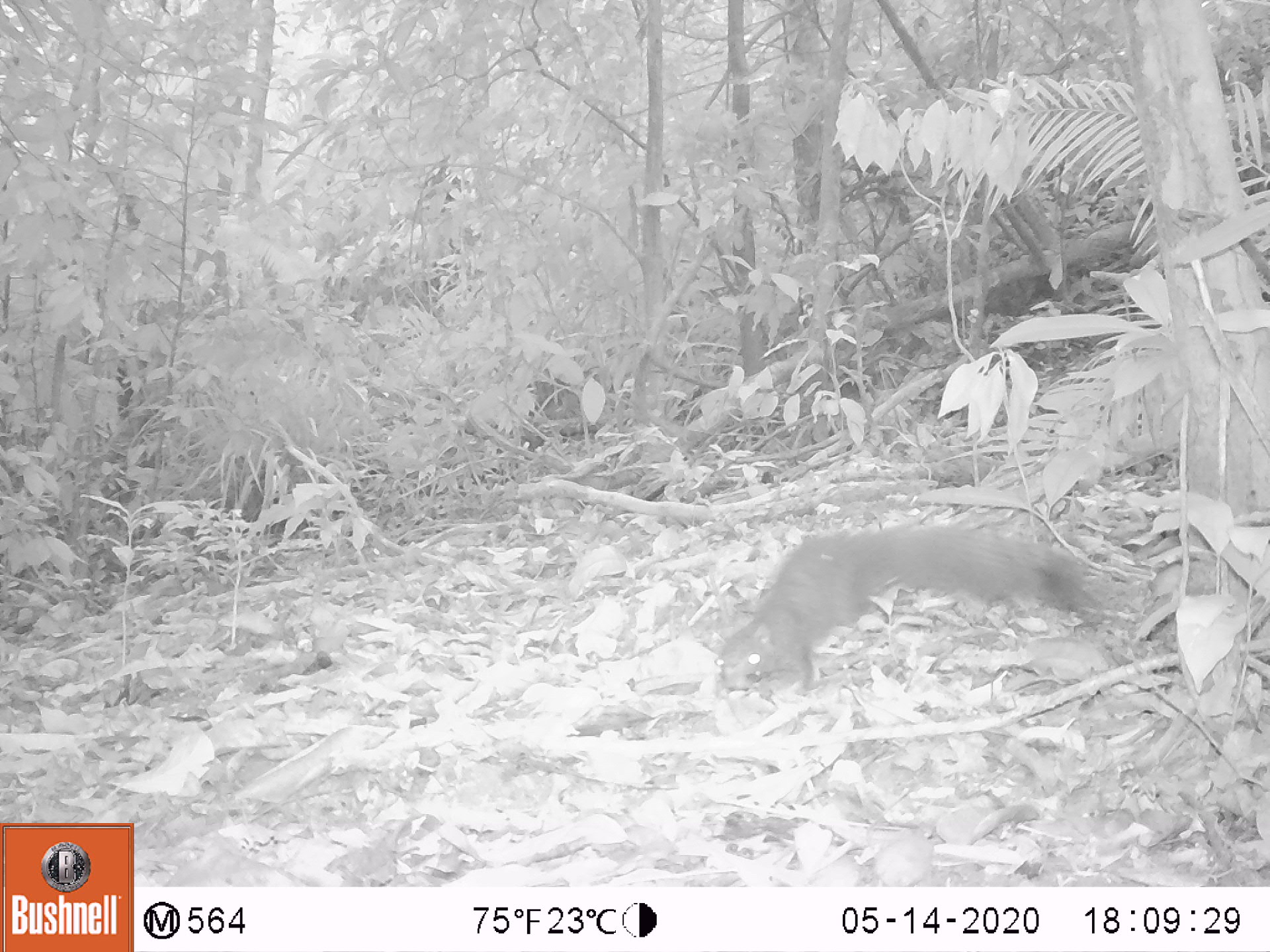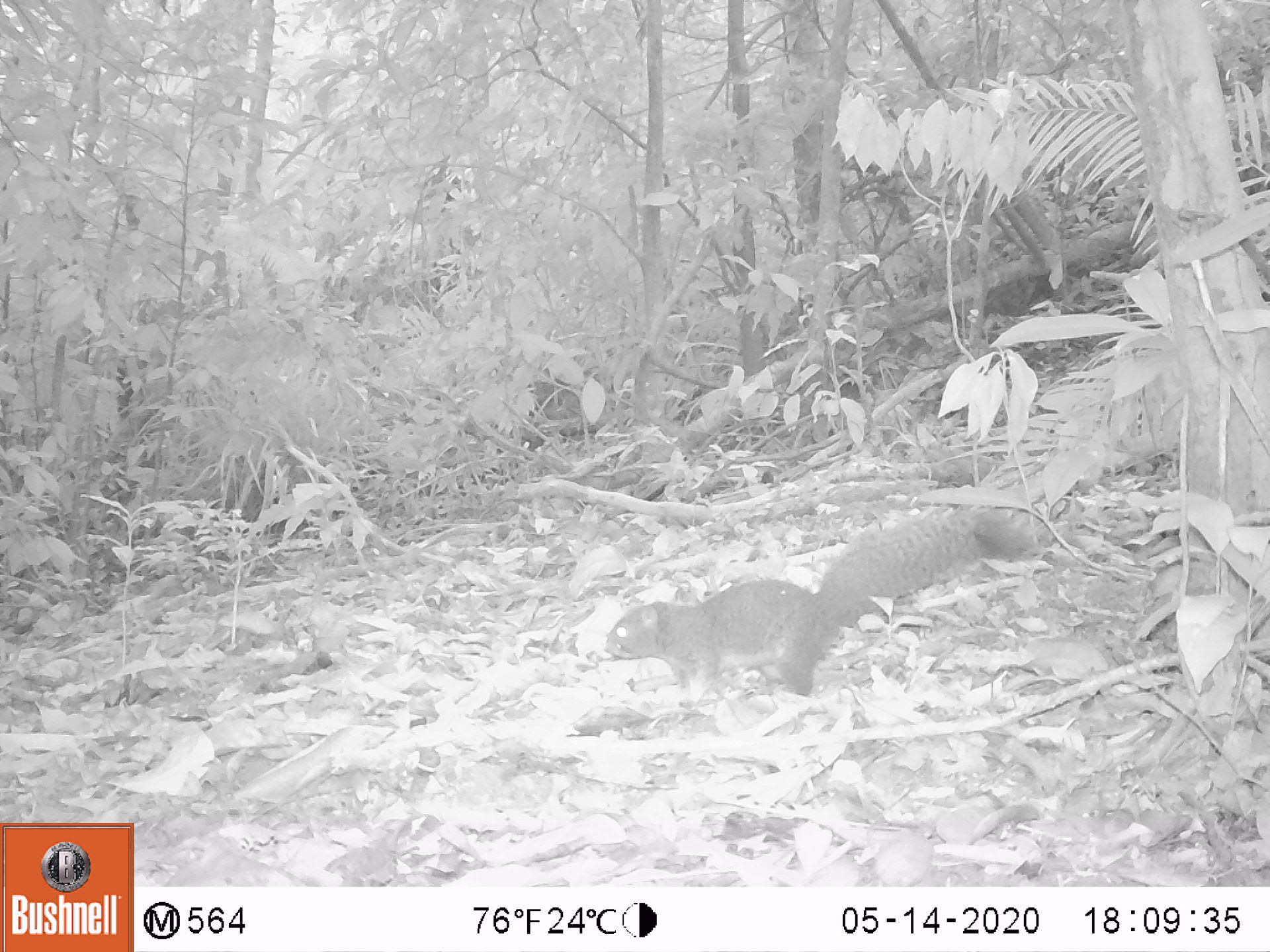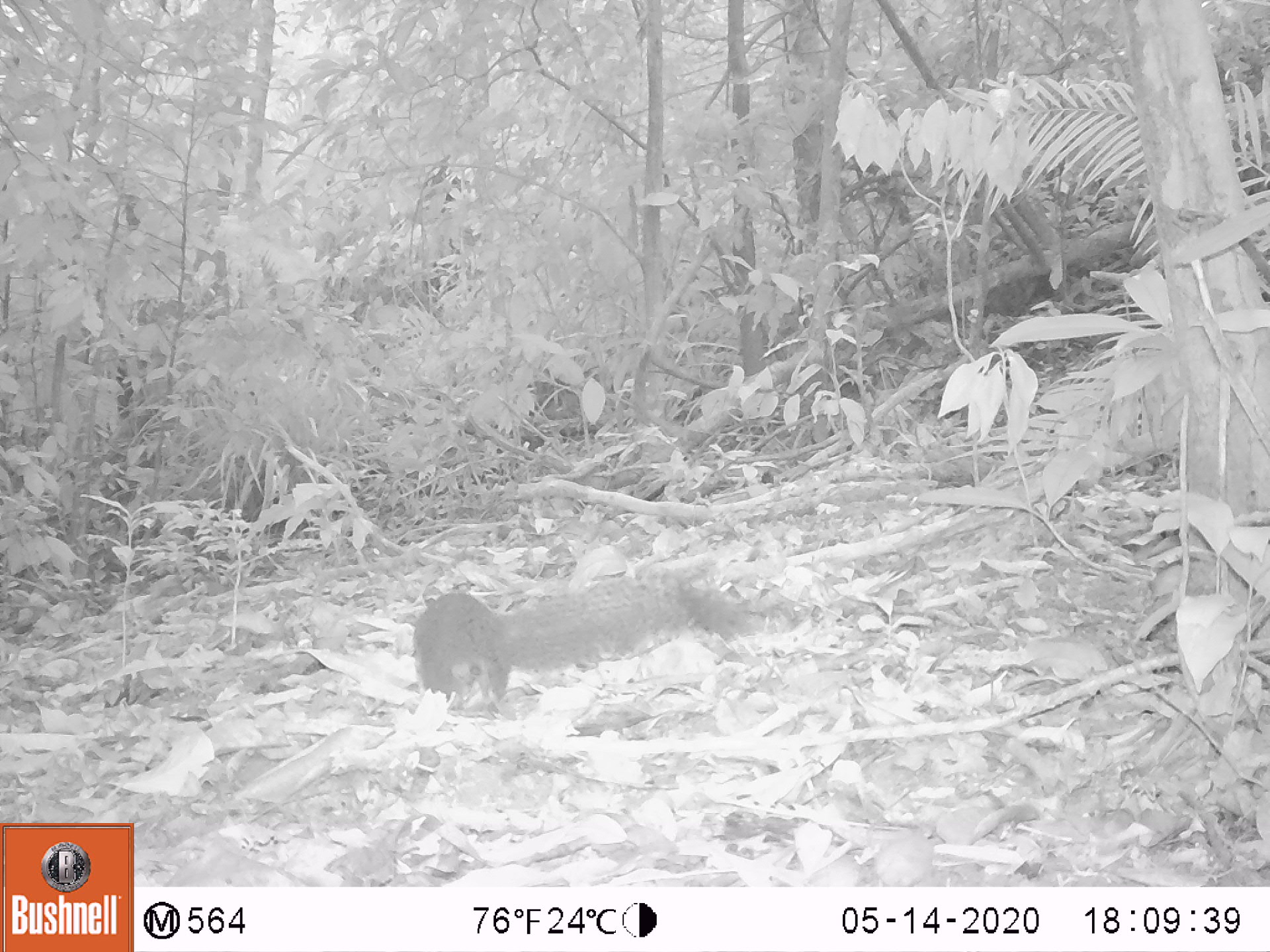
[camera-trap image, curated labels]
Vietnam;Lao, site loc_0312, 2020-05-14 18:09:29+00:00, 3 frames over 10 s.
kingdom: Animalia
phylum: Chordata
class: Mammalia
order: Rodentia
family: Sciuridae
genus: Callosciurus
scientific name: Callosciurus erythraeus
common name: pallas's squirrel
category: pallass squirrel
Pallass squirrel (pallas's squirrel) (Callosciurus erythraeus). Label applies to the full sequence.